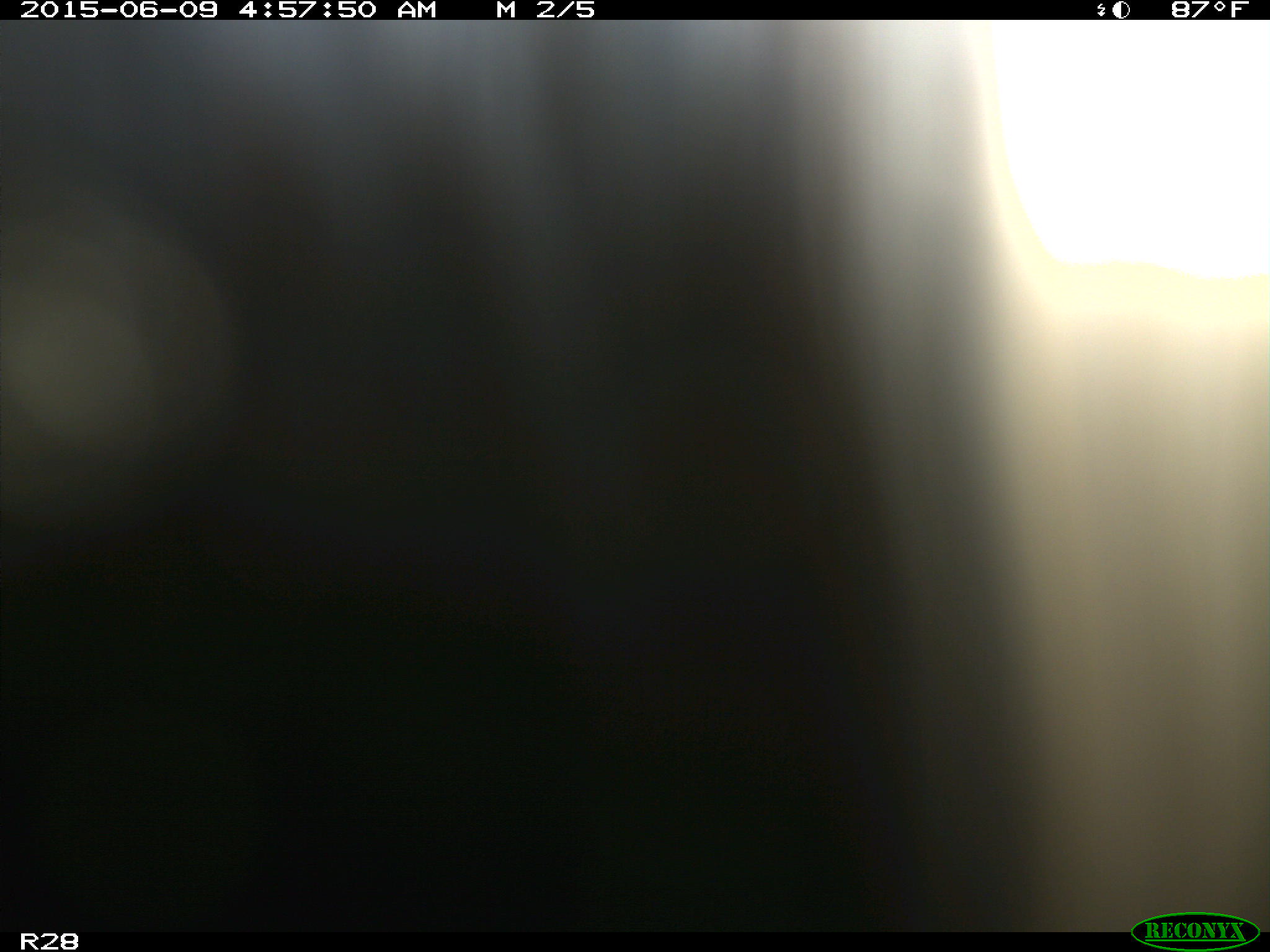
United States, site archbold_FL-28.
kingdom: Animalia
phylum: Chordata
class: Mammalia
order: Artiodactyla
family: Bovidae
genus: Bos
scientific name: Bos taurus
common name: domestic cow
Bos taurus (domestic cow).